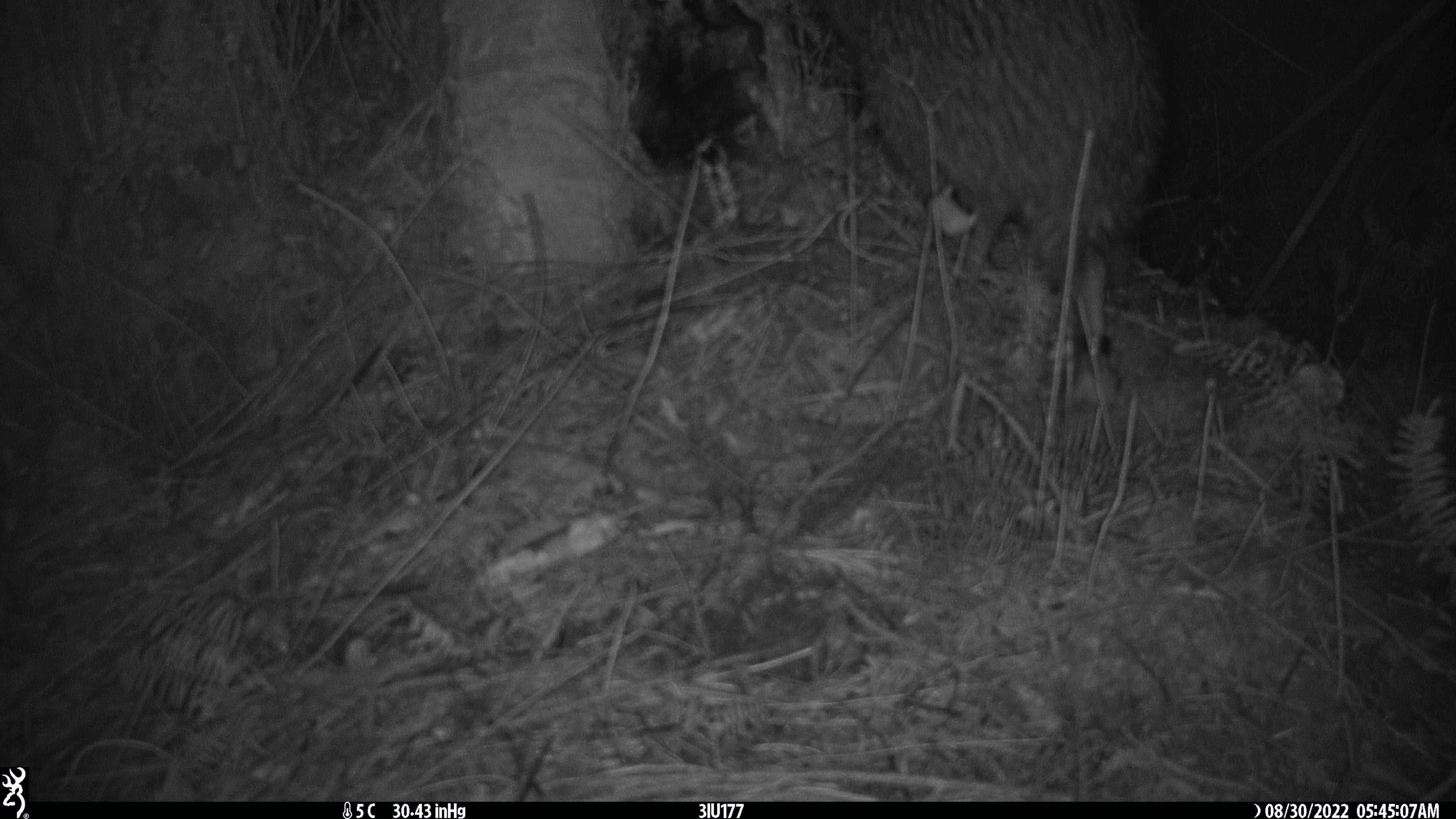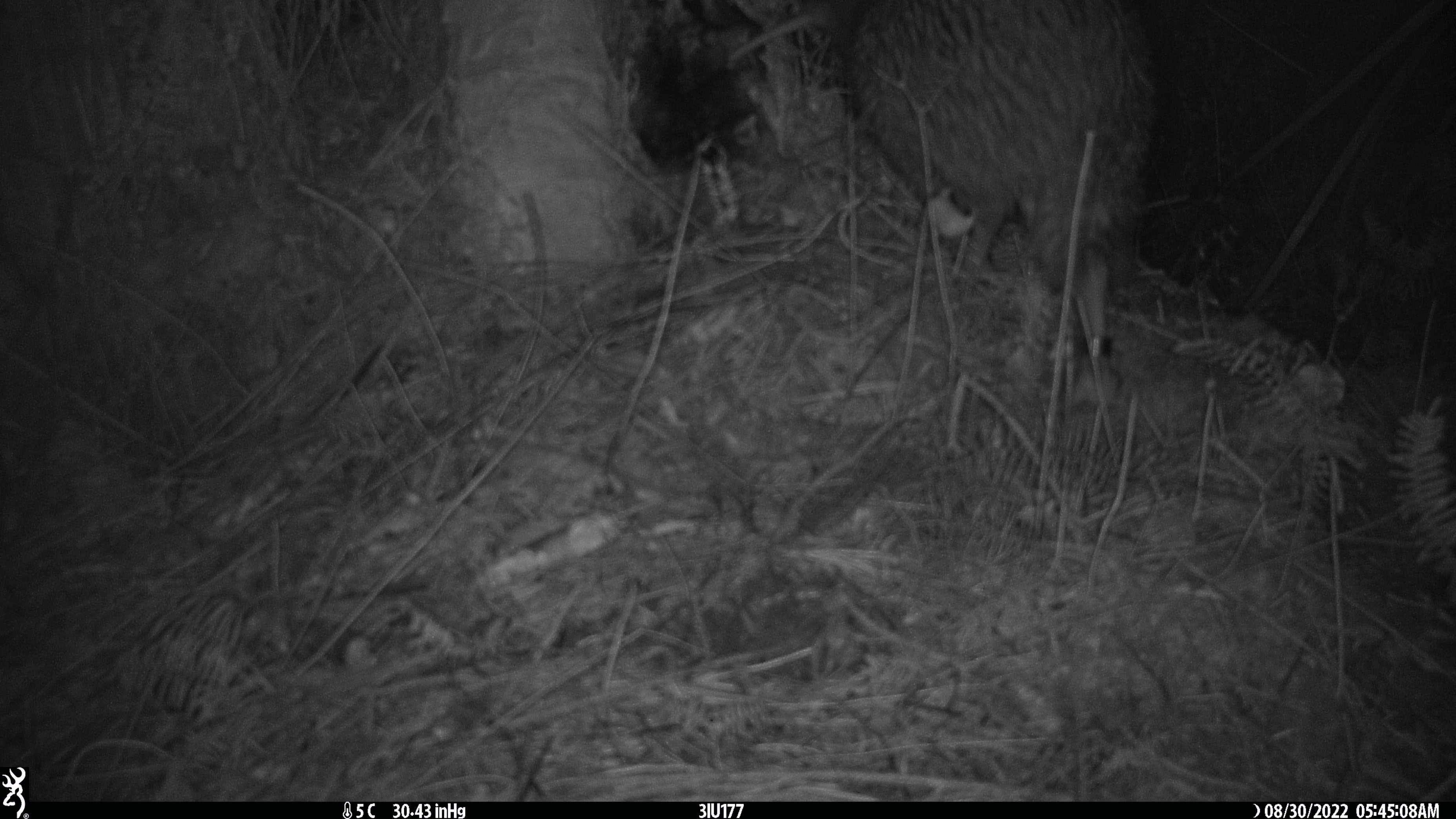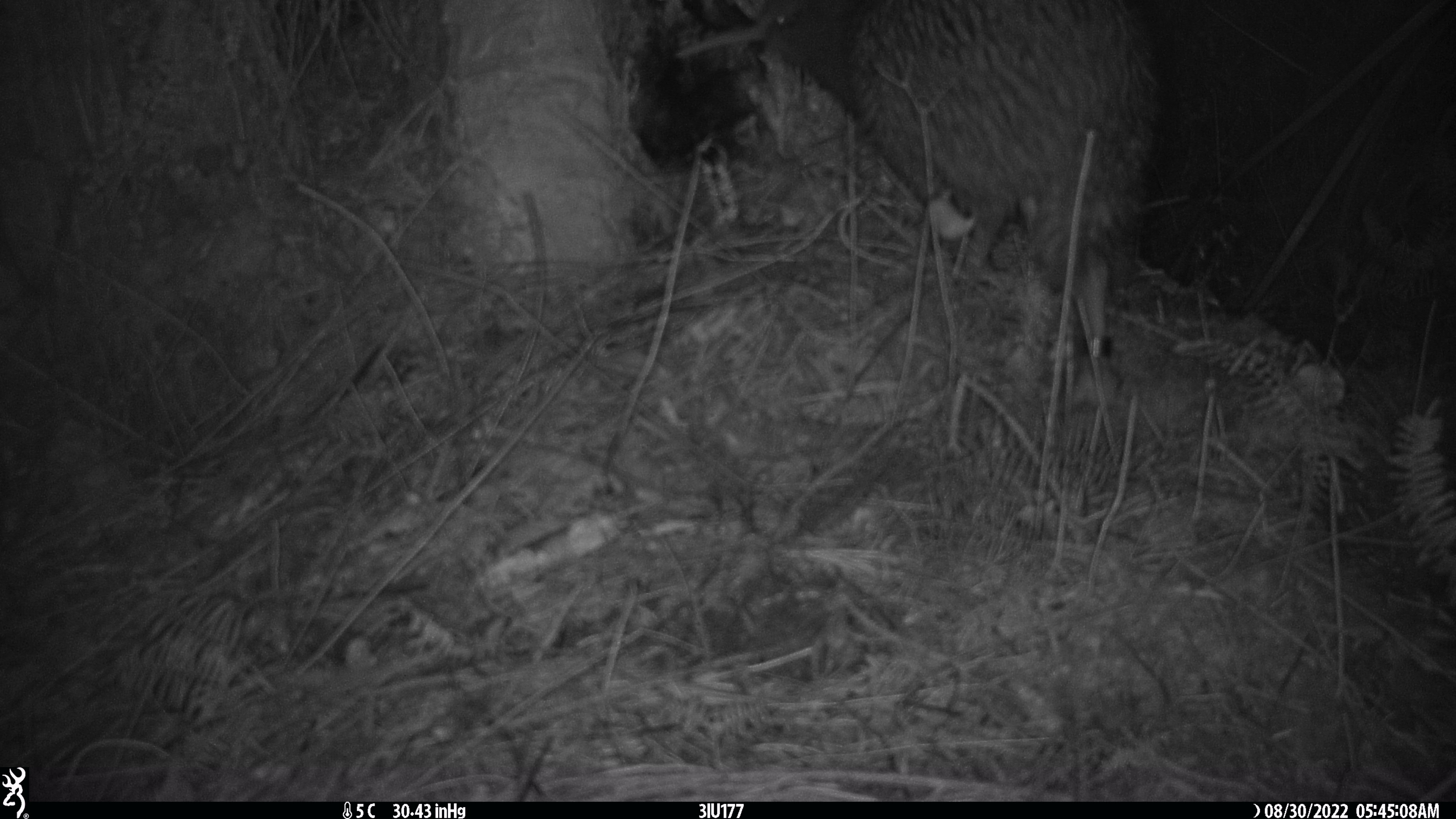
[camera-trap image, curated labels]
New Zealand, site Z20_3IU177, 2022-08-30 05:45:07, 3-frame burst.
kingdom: Animalia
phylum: Chordata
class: Aves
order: Apterygiformes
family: Apterygidae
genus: Apteryx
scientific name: Apteryx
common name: kiwi